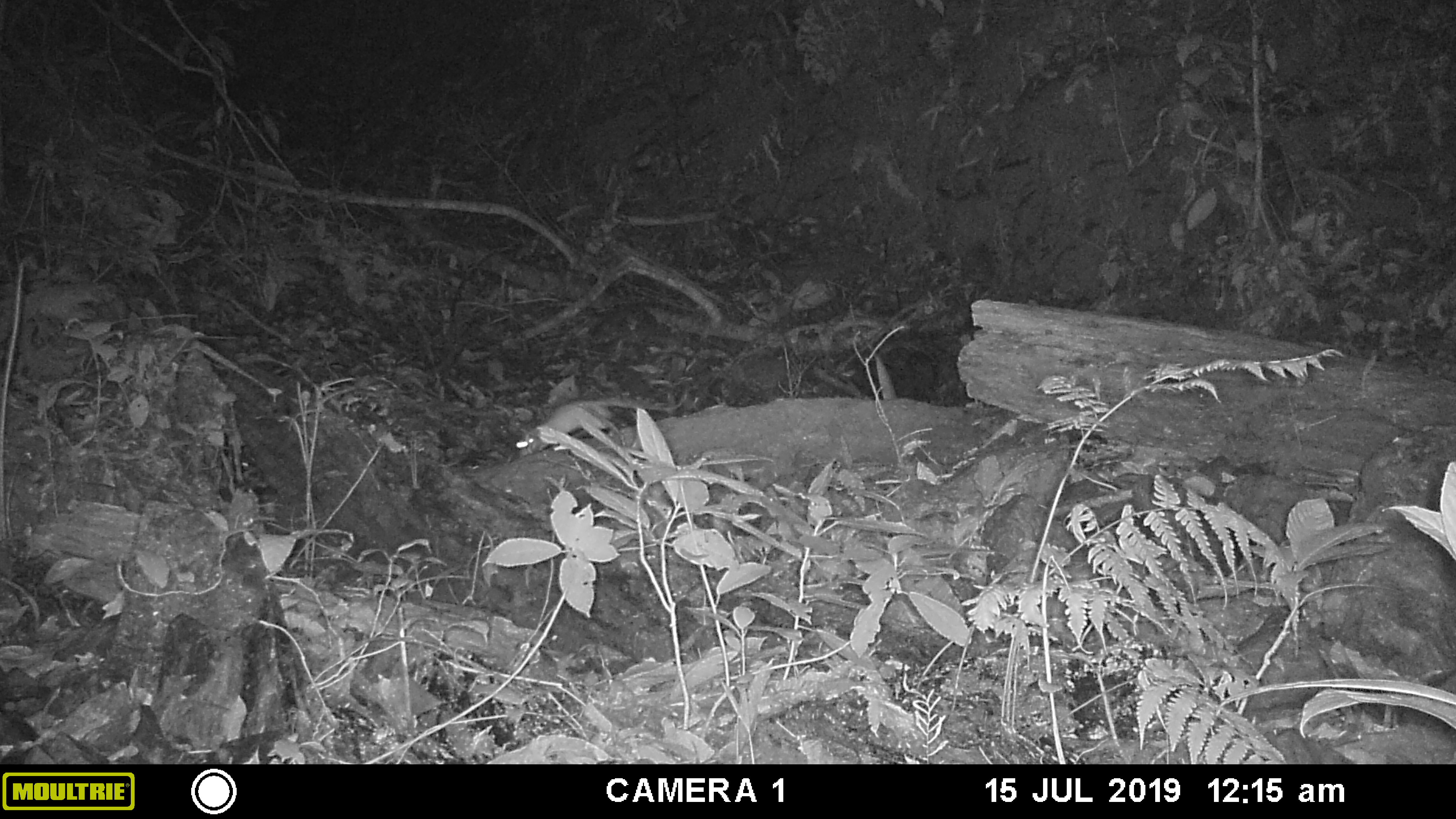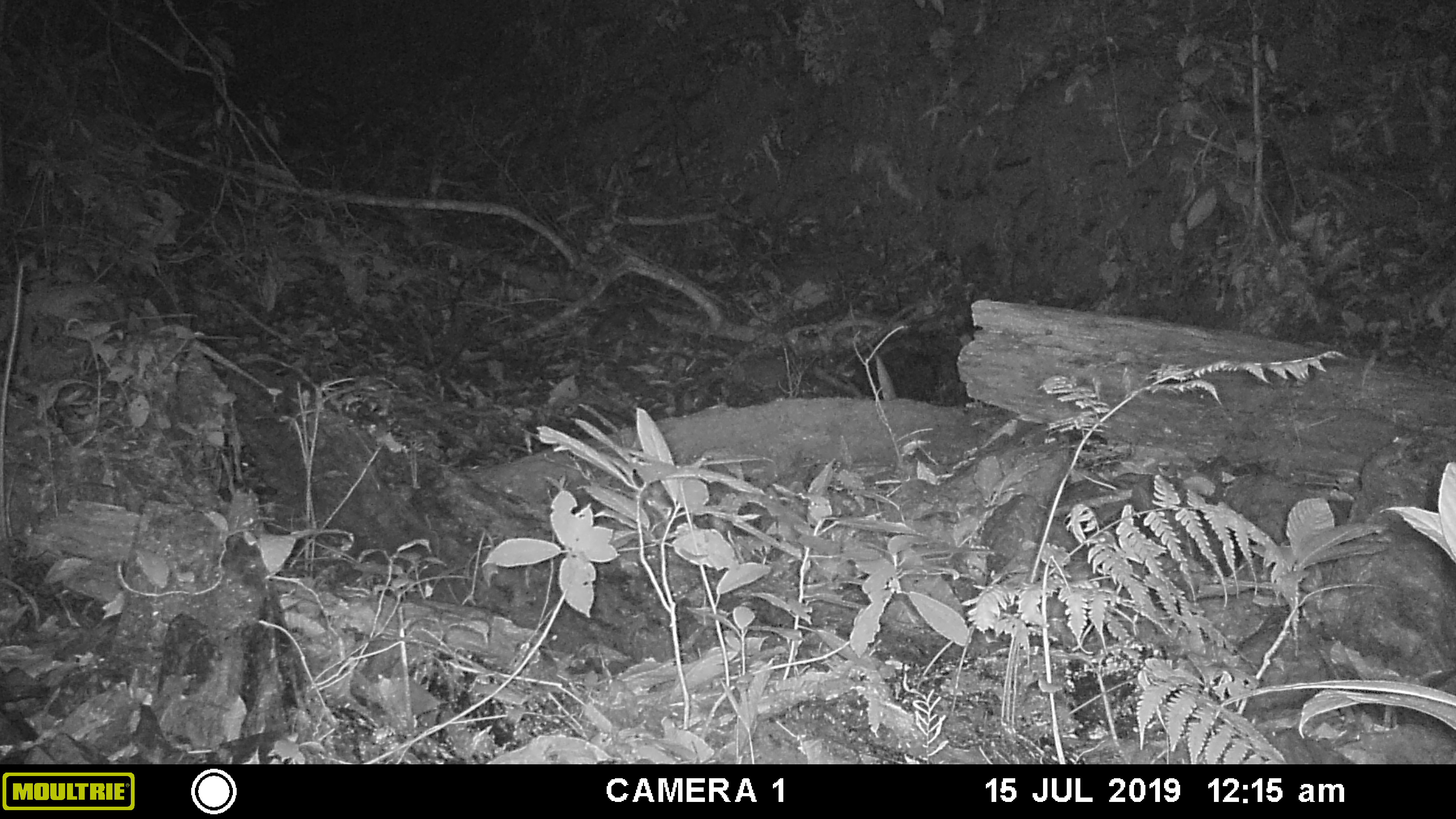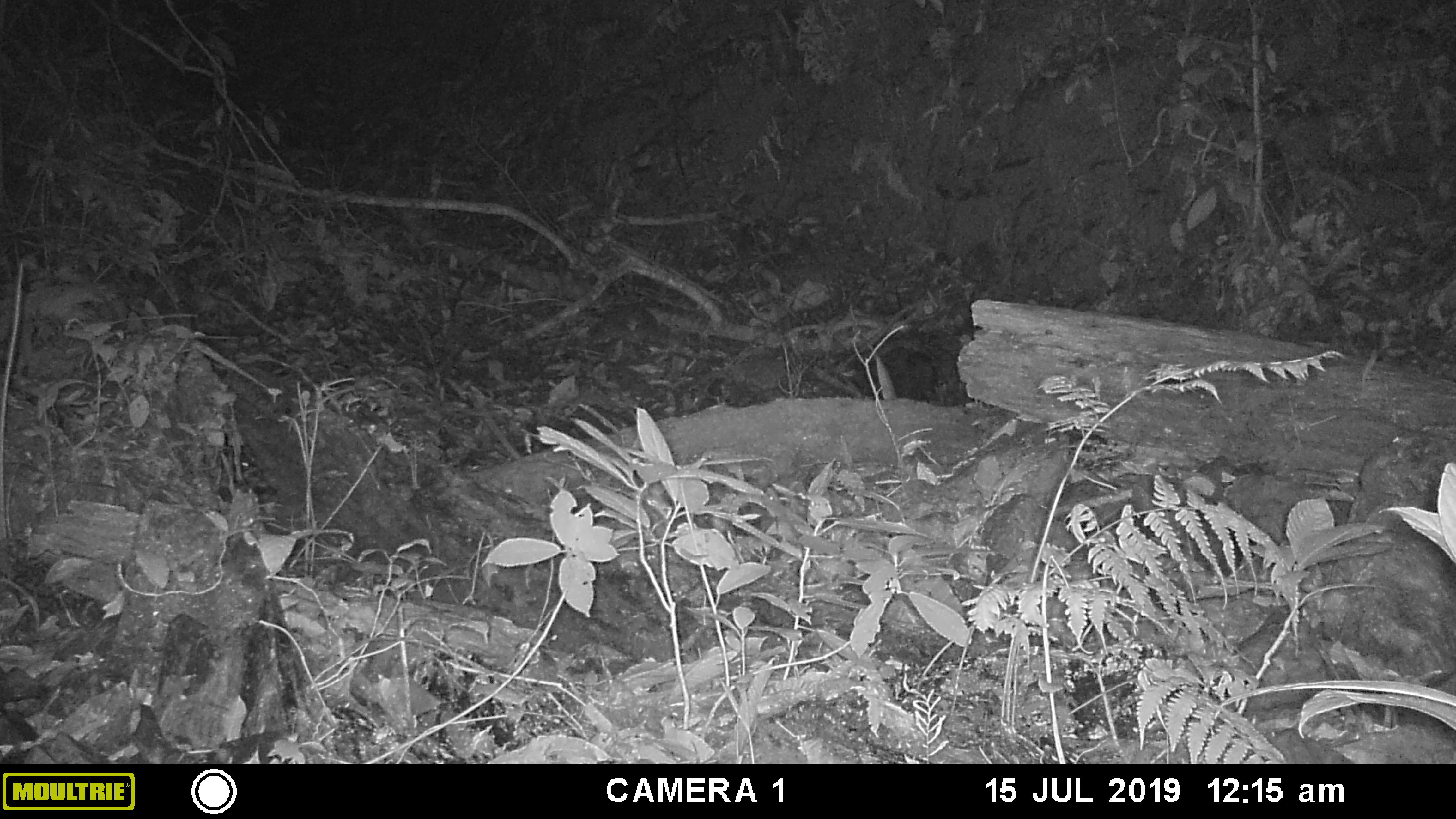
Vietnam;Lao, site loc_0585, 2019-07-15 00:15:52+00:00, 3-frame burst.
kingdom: Animalia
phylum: Chordata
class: Mammalia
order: Rodentia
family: Muridae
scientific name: Muridae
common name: old-world mice and rats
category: unidentified murid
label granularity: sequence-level